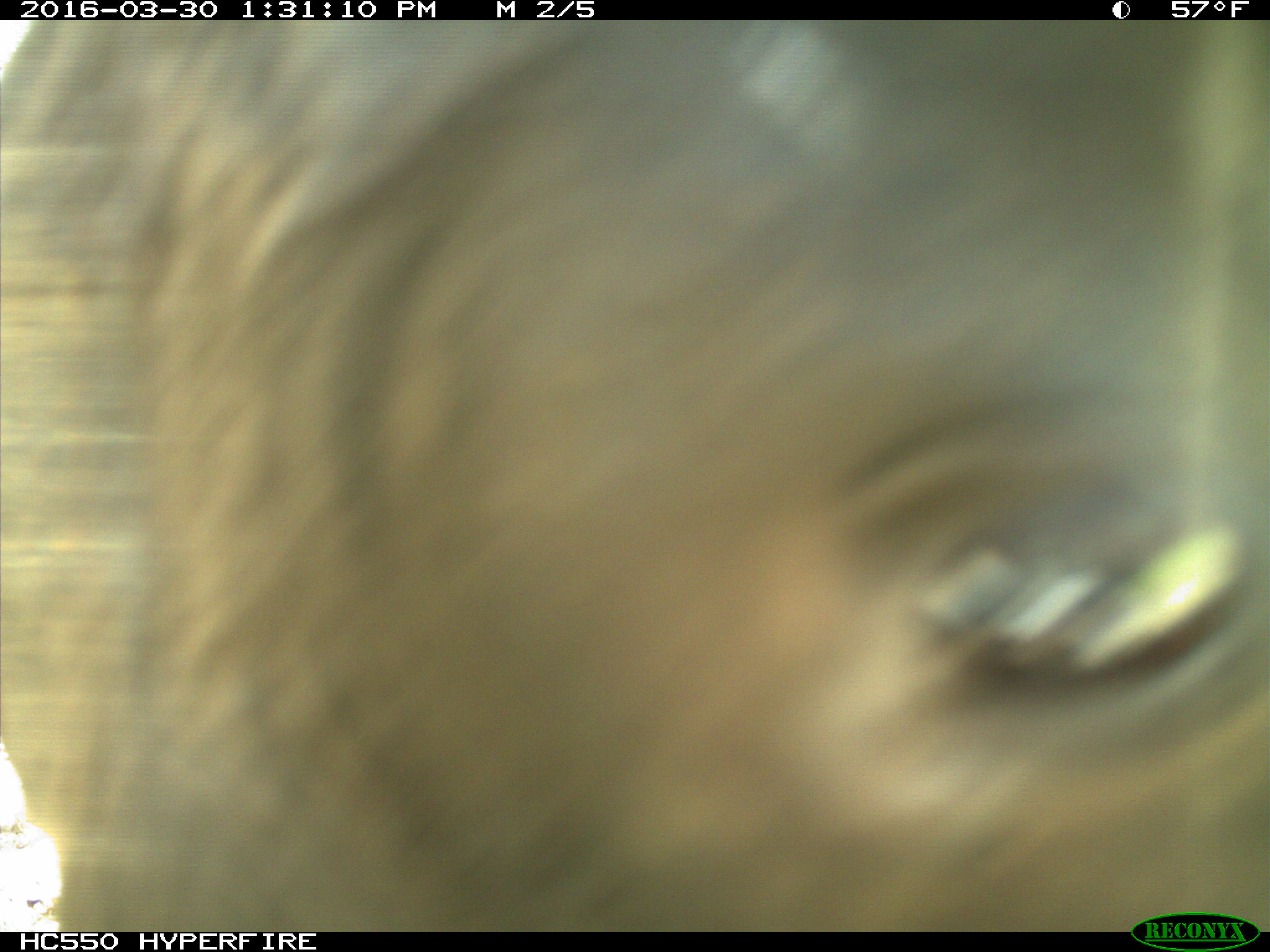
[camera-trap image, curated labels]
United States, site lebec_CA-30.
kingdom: Animalia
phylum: Chordata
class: Mammalia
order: Artiodactyla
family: Bovidae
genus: Bos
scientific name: Bos taurus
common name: domestic cow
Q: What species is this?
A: Bos taurus (domestic cow).